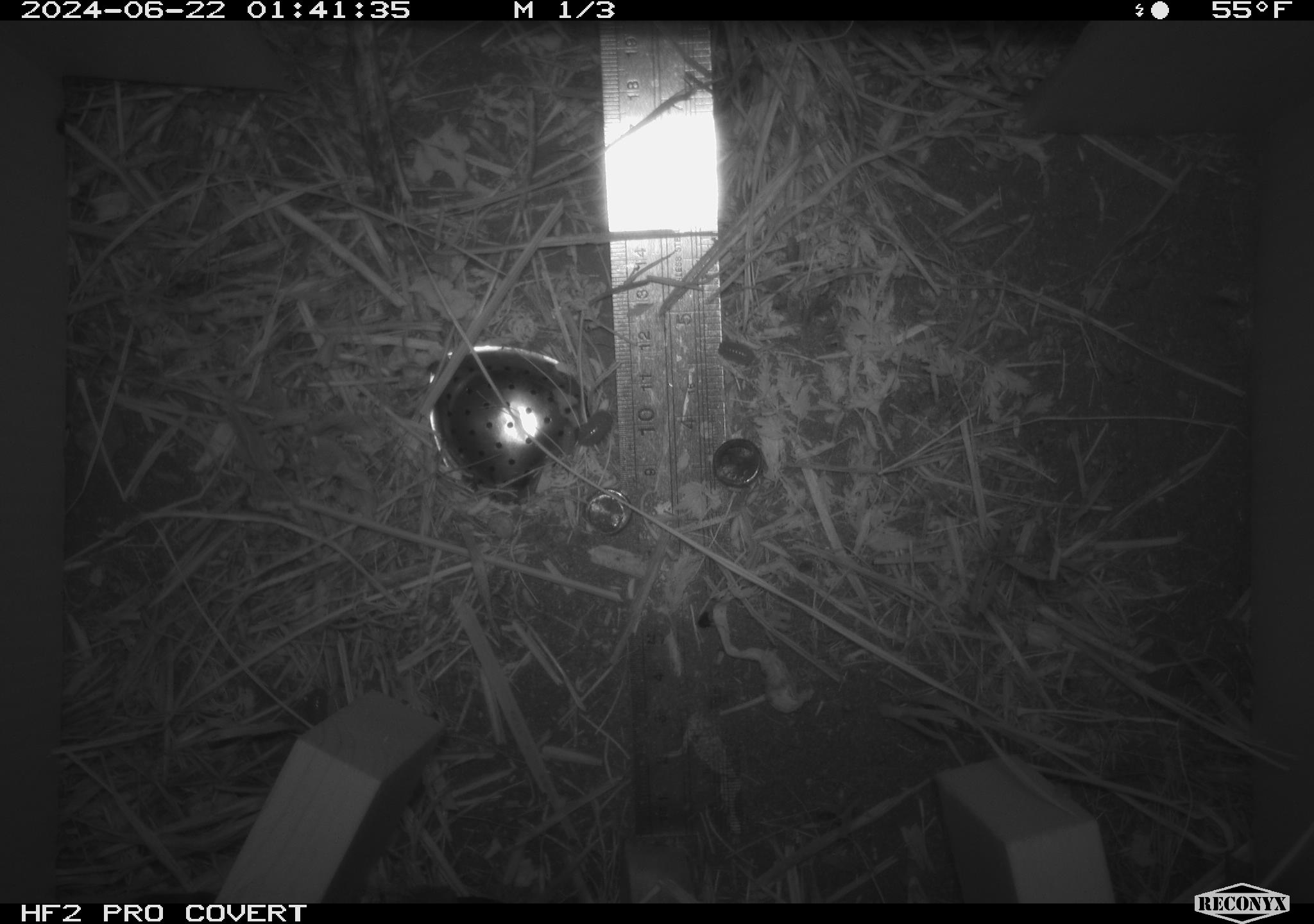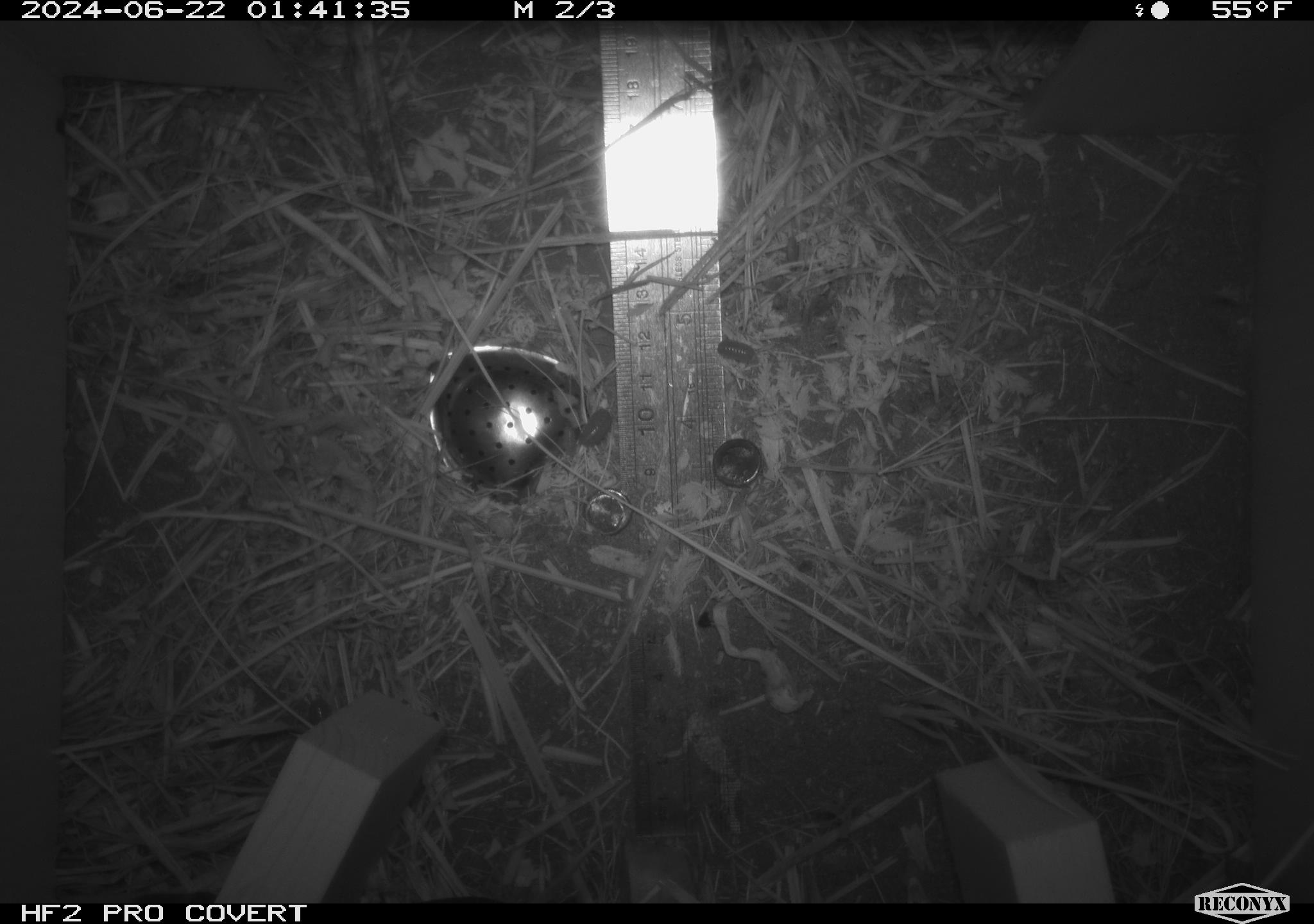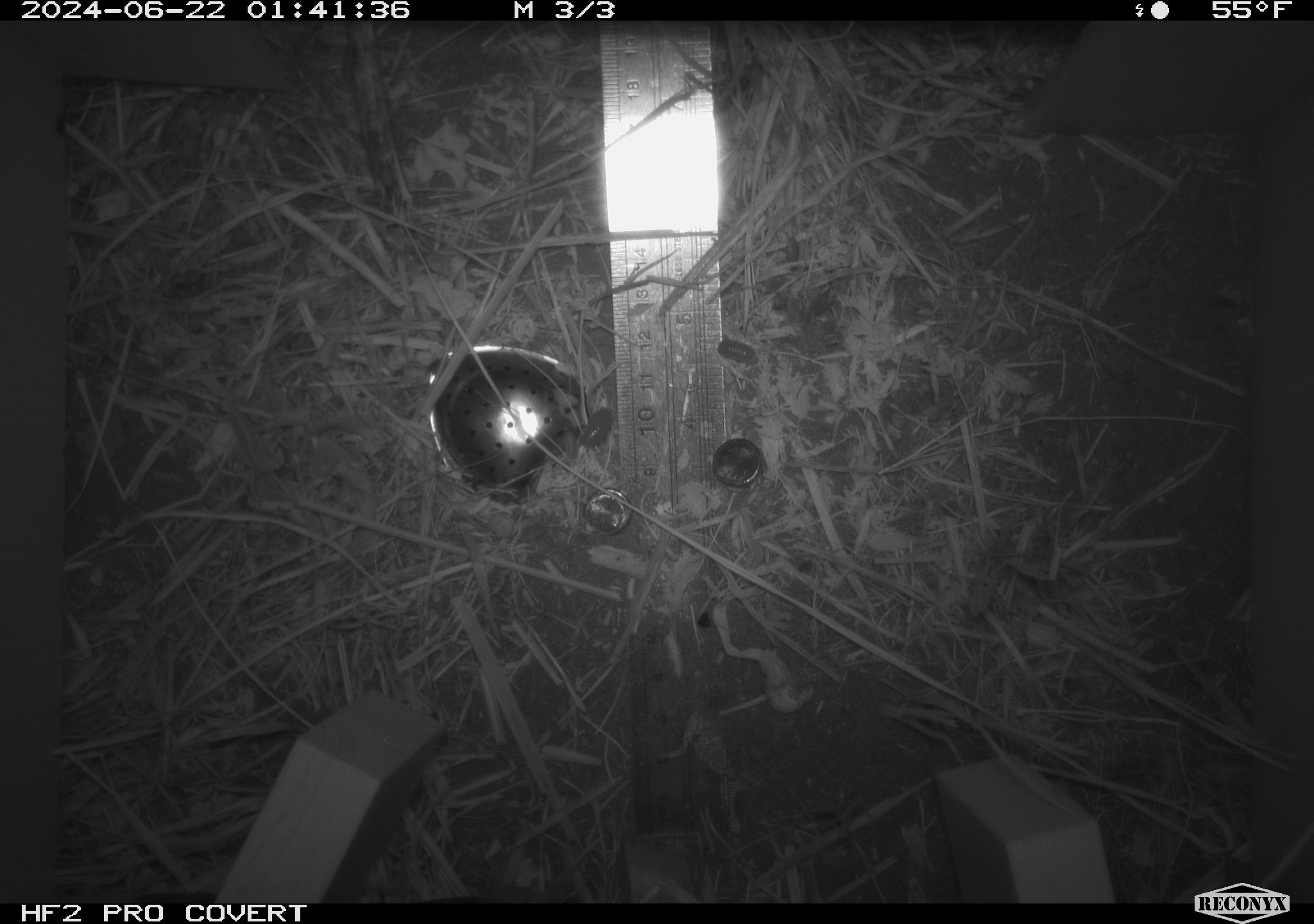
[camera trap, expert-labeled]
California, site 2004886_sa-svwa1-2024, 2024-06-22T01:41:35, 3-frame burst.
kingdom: Animalia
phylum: Arthropoda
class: Malacostraca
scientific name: Malacostraca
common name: amphipods, crabs, isopods, krill, lobsters and shrimps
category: malacostracan